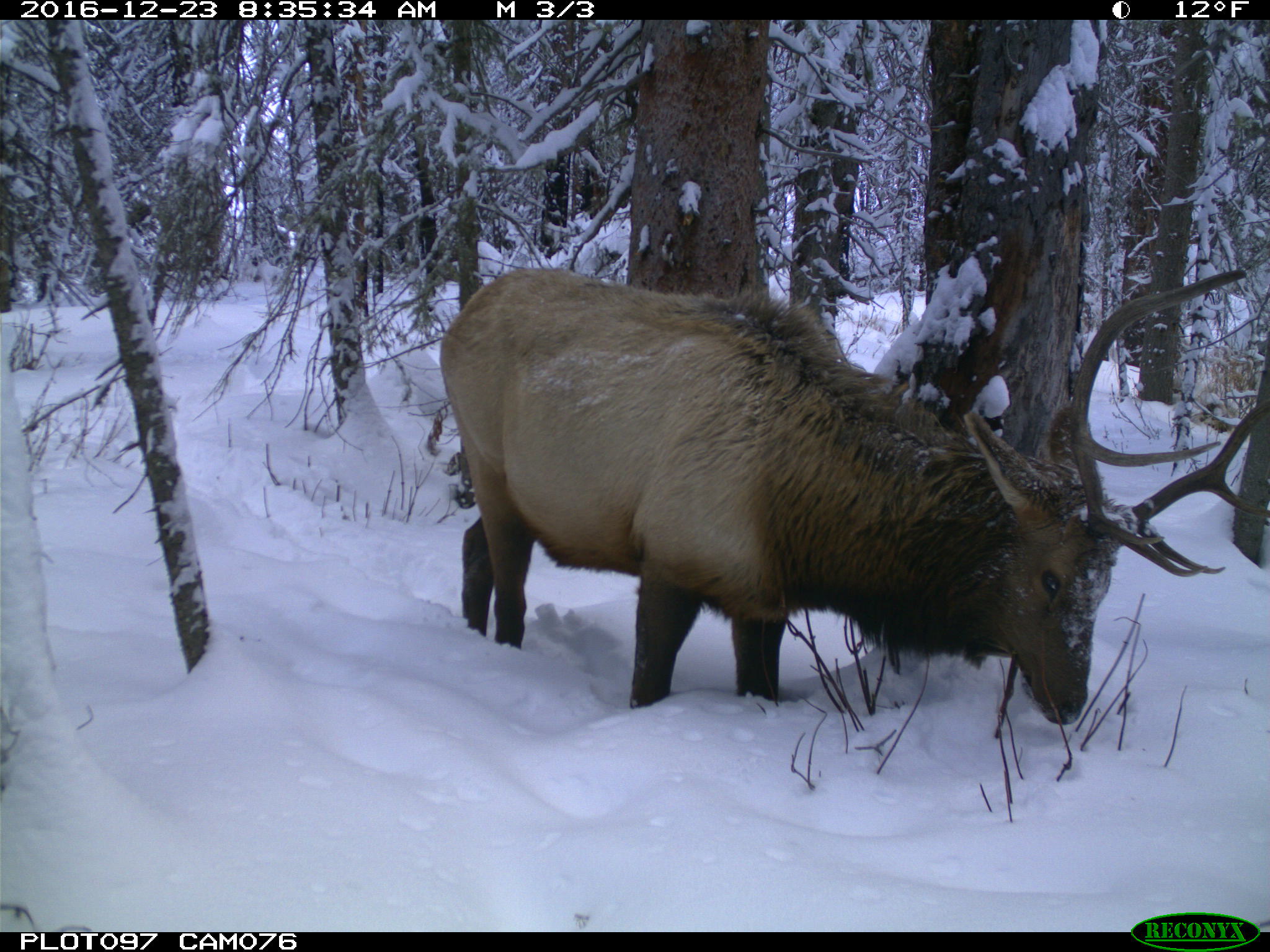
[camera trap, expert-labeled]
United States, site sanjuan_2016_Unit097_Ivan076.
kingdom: Animalia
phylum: Chordata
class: Mammalia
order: Artiodactyla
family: Cervidae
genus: Cervus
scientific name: Cervus elaphus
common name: red deer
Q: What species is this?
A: Cervus elaphus (red deer).